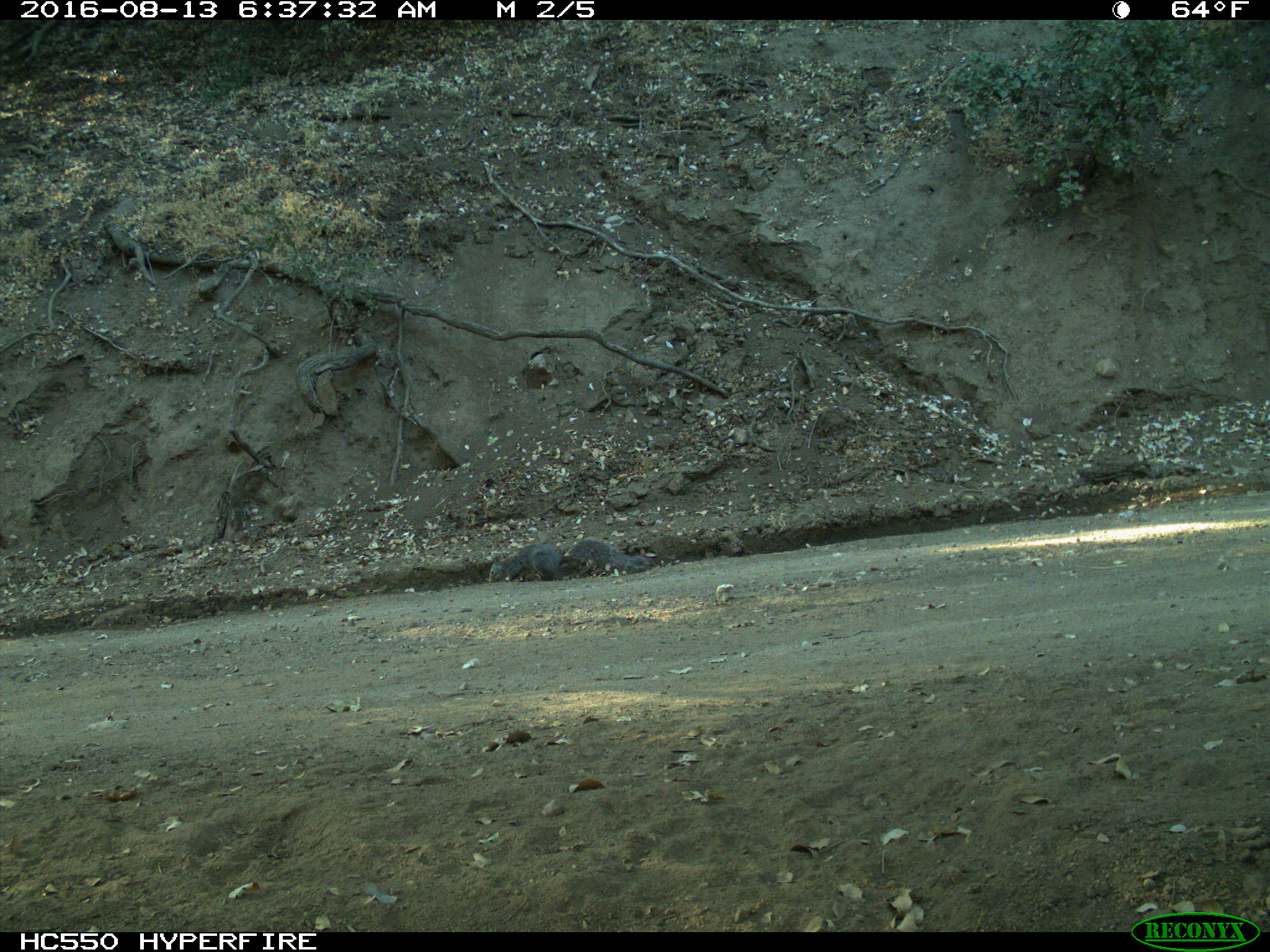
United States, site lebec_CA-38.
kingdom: Animalia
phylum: Chordata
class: Mammalia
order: Rodentia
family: Sciuridae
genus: Sciurus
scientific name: Sciurus carolinensis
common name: eastern gray squirrel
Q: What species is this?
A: Sciurus carolinensis (eastern gray squirrel).